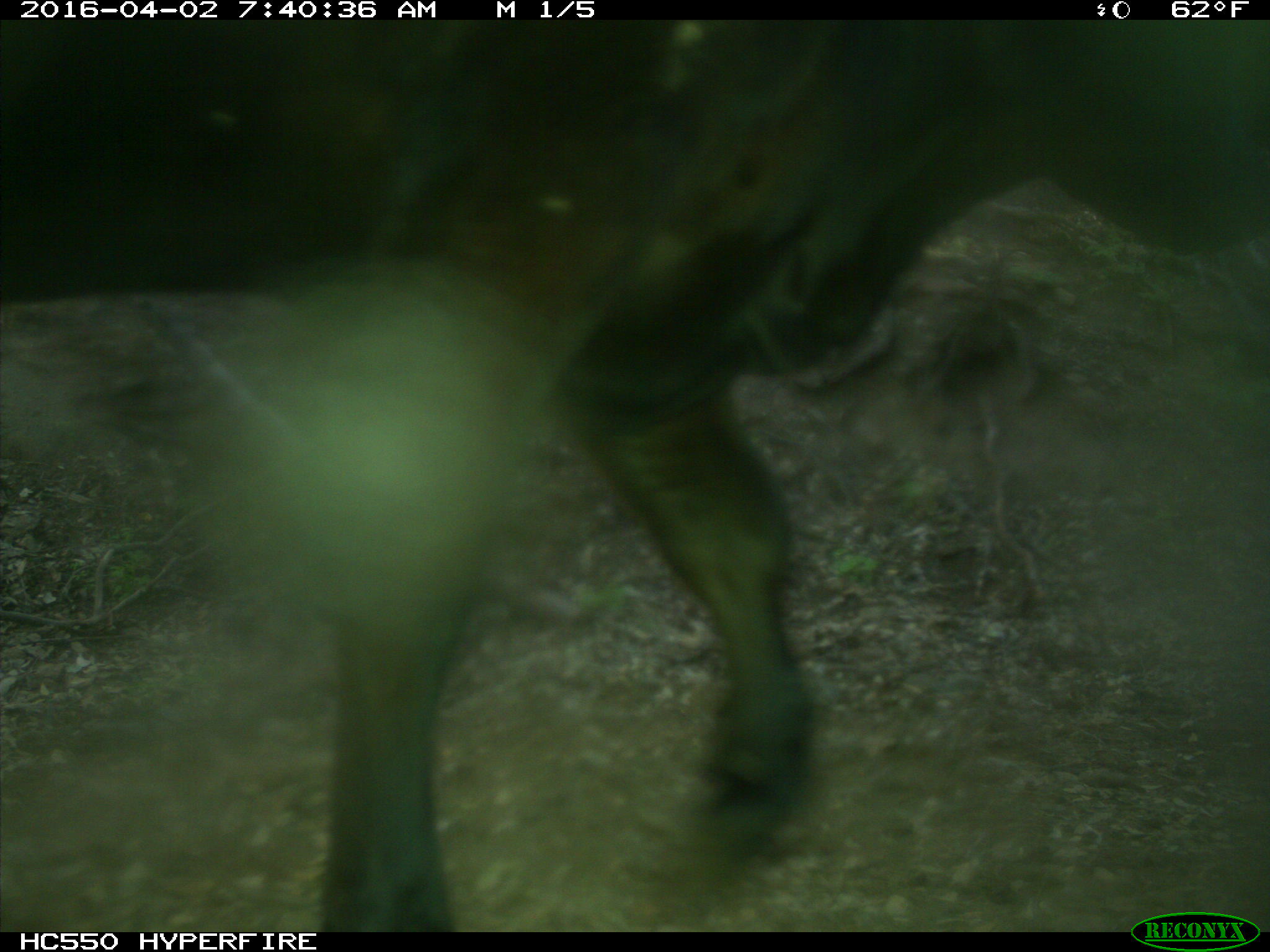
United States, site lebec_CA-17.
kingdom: Animalia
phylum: Chordata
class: Mammalia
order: Artiodactyla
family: Bovidae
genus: Bos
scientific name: Bos taurus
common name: domestic cow